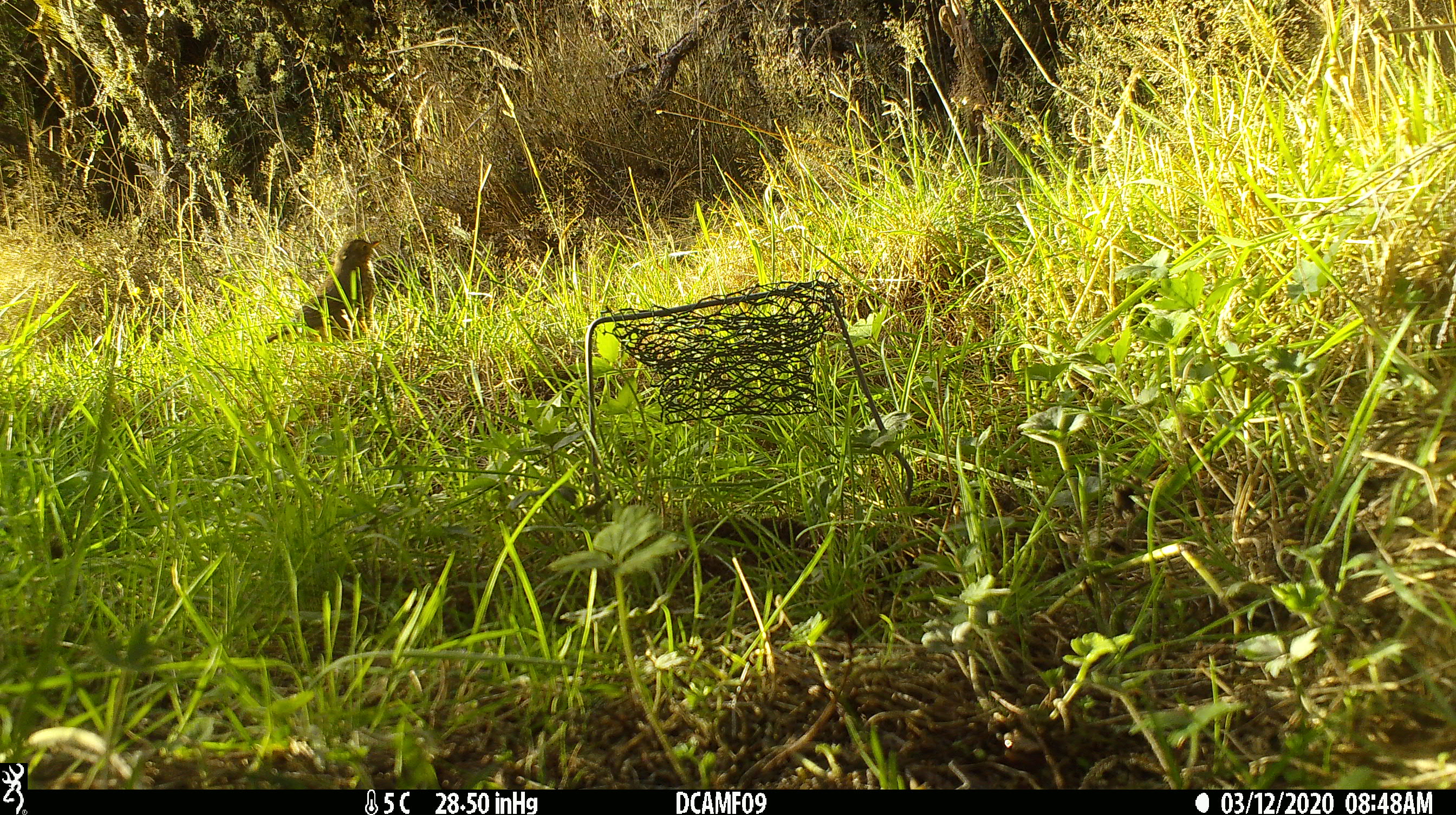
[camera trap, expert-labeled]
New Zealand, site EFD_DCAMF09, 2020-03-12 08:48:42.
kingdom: Animalia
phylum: Chordata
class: Aves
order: Passeriformes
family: Turdidae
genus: Turdus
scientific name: Turdus philomelos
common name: song thrush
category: thrush